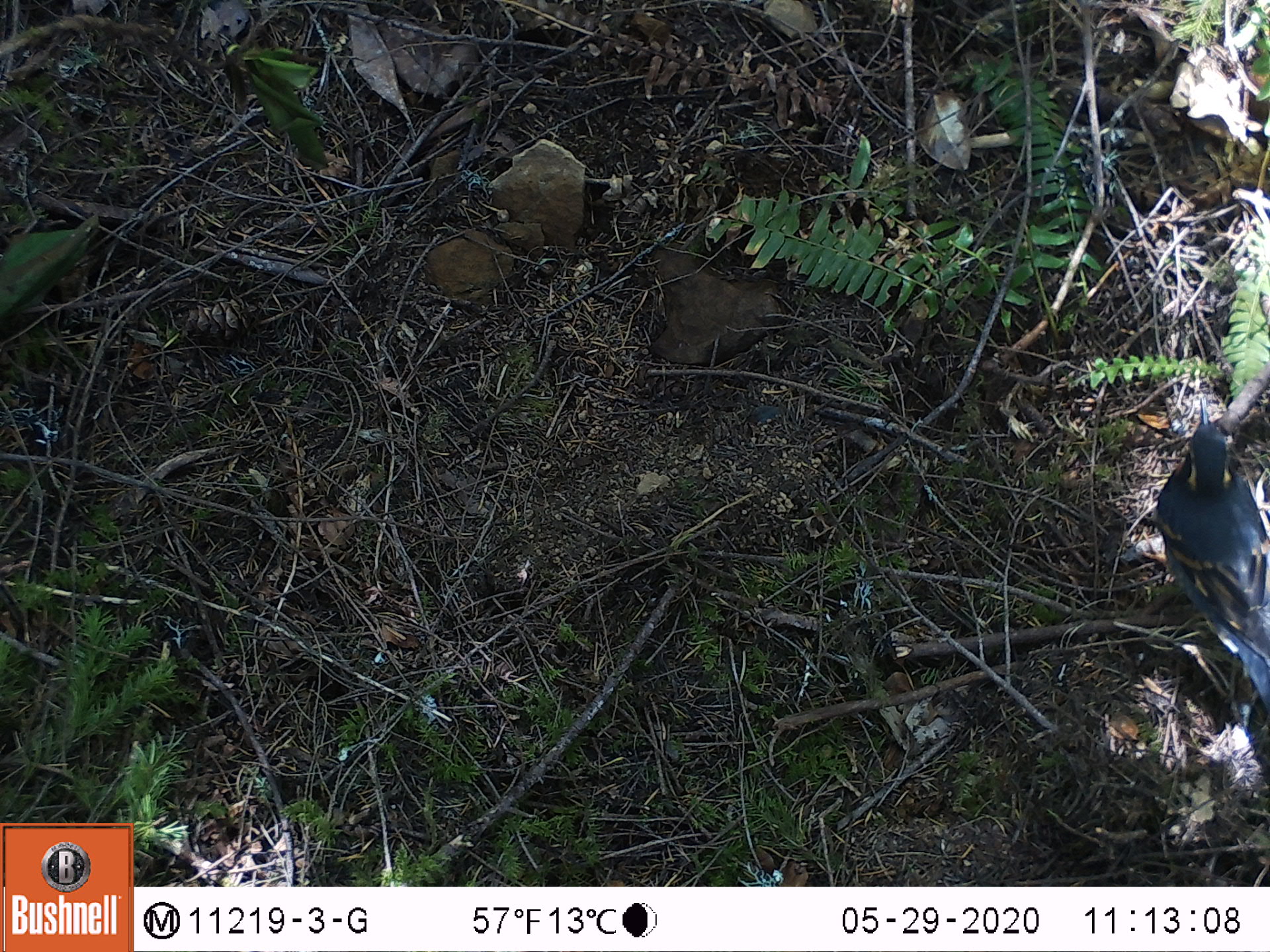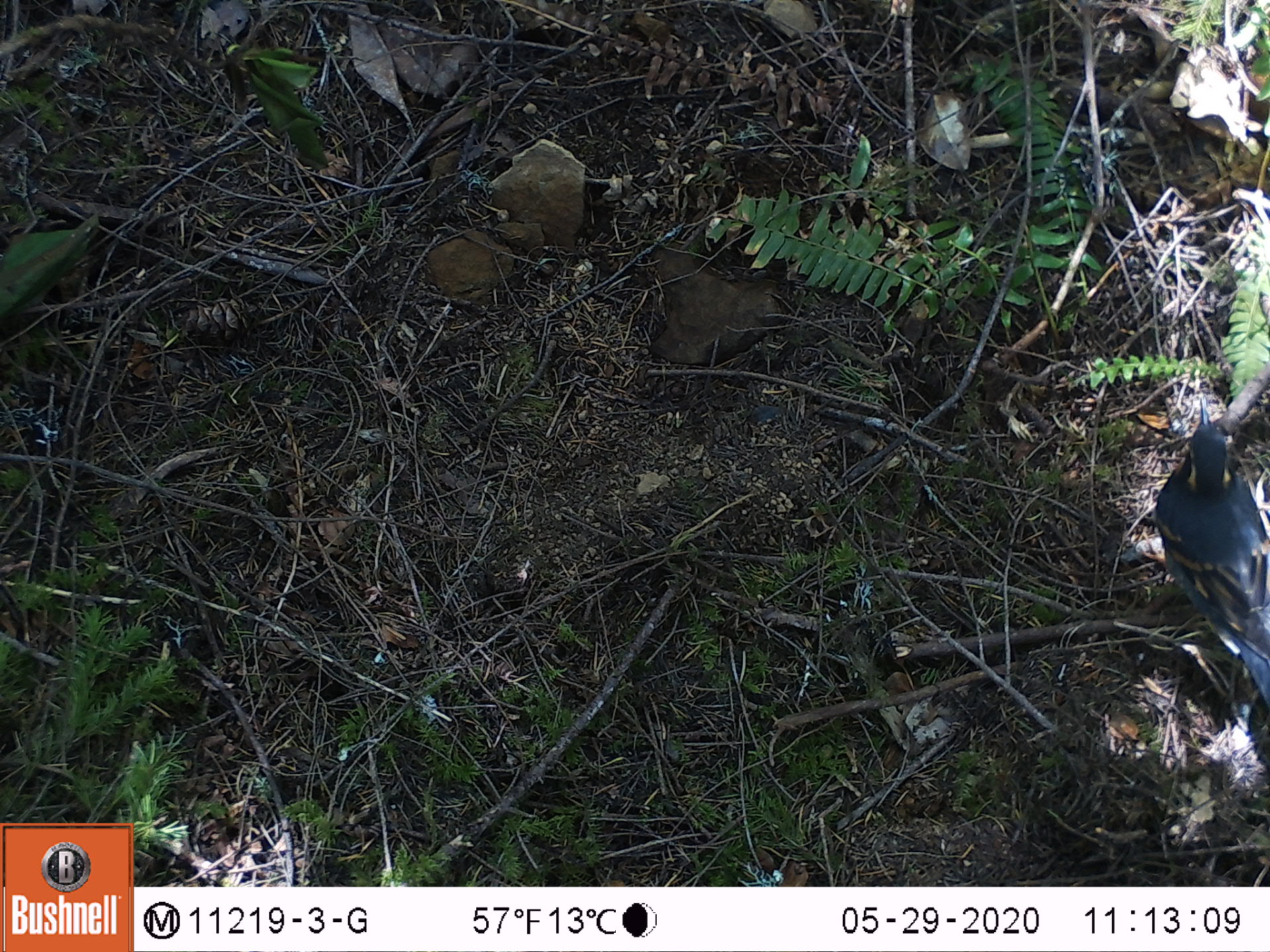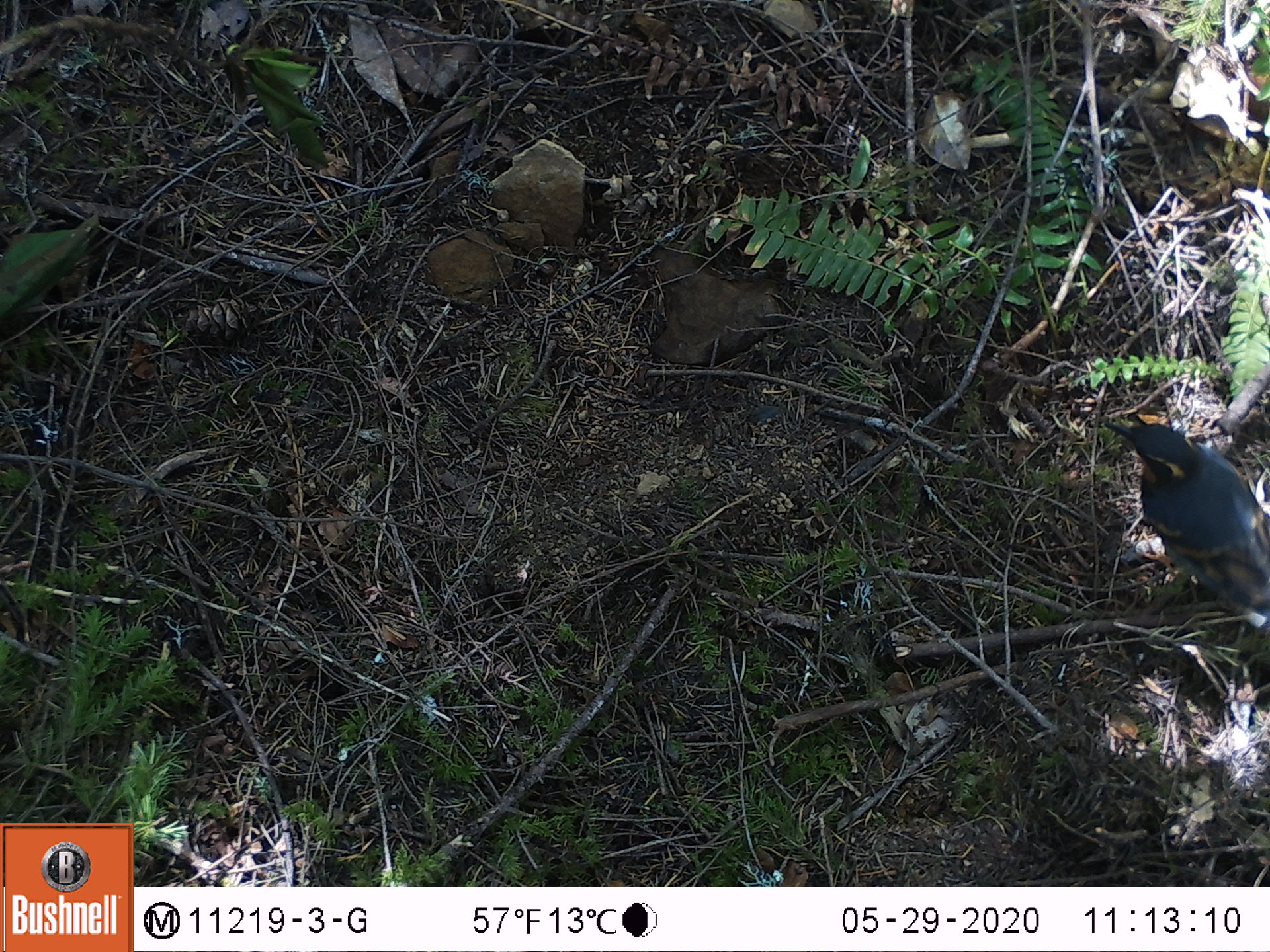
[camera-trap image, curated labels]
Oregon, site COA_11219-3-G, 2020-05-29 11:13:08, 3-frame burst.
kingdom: Animalia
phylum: Chordata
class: Aves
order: Passeriformes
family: Turdidae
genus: Ixoreus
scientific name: Ixoreus naevius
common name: varied thrush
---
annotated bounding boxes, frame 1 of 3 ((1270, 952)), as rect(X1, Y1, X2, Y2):
varied thrush: rect(1154, 396, 1263, 706)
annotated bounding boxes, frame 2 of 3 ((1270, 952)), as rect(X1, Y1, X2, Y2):
varied thrush: rect(1150, 395, 1263, 695)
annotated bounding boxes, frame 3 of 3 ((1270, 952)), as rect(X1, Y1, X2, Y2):
varied thrush: rect(1103, 415, 1263, 614)